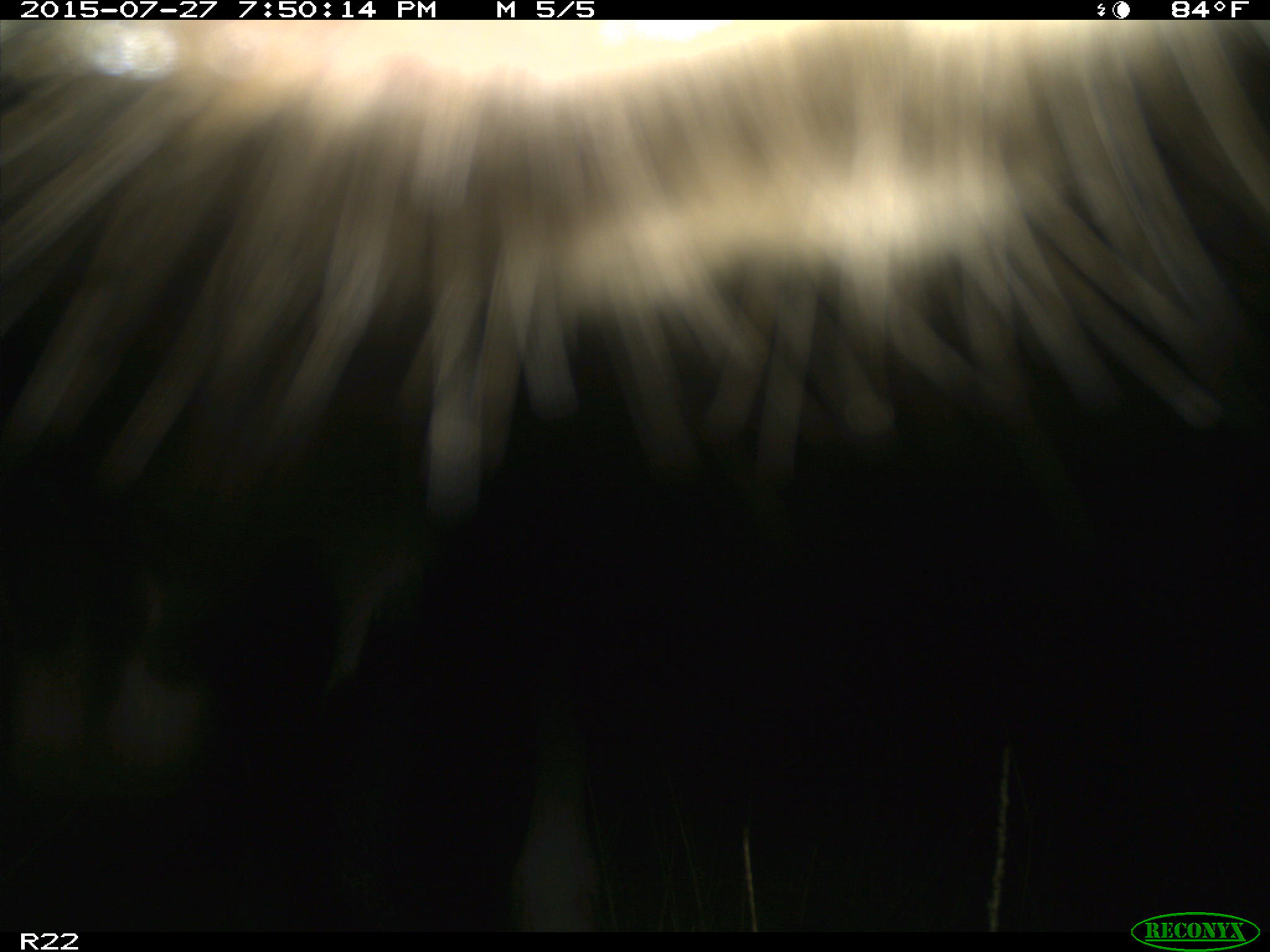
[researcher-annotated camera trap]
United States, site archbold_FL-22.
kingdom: Animalia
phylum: Chordata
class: Mammalia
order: Artiodactyla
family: Bovidae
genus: Bos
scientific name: Bos taurus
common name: domestic cow